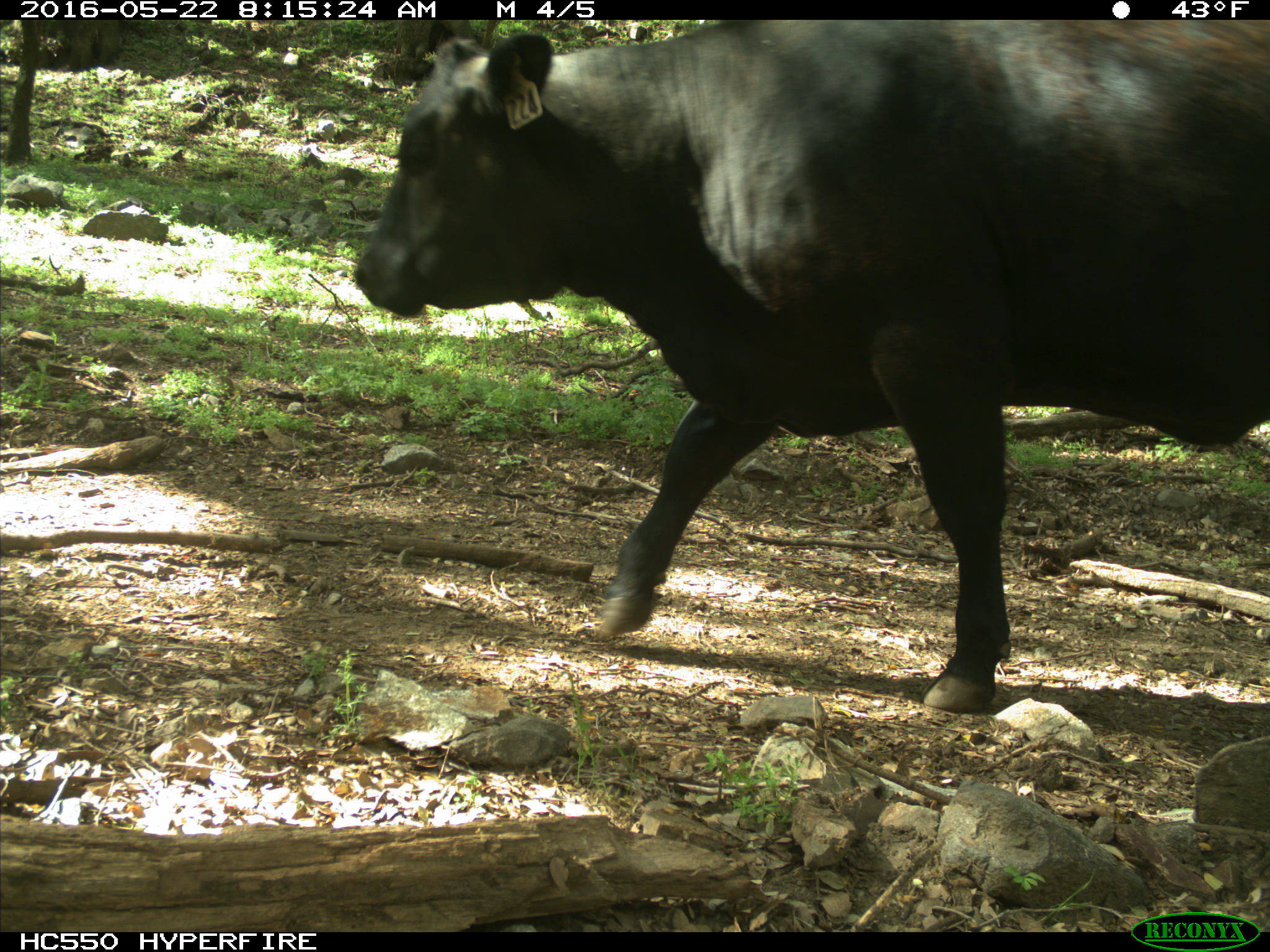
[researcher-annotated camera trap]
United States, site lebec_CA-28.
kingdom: Animalia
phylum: Chordata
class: Mammalia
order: Artiodactyla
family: Bovidae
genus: Bos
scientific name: Bos taurus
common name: domestic cow